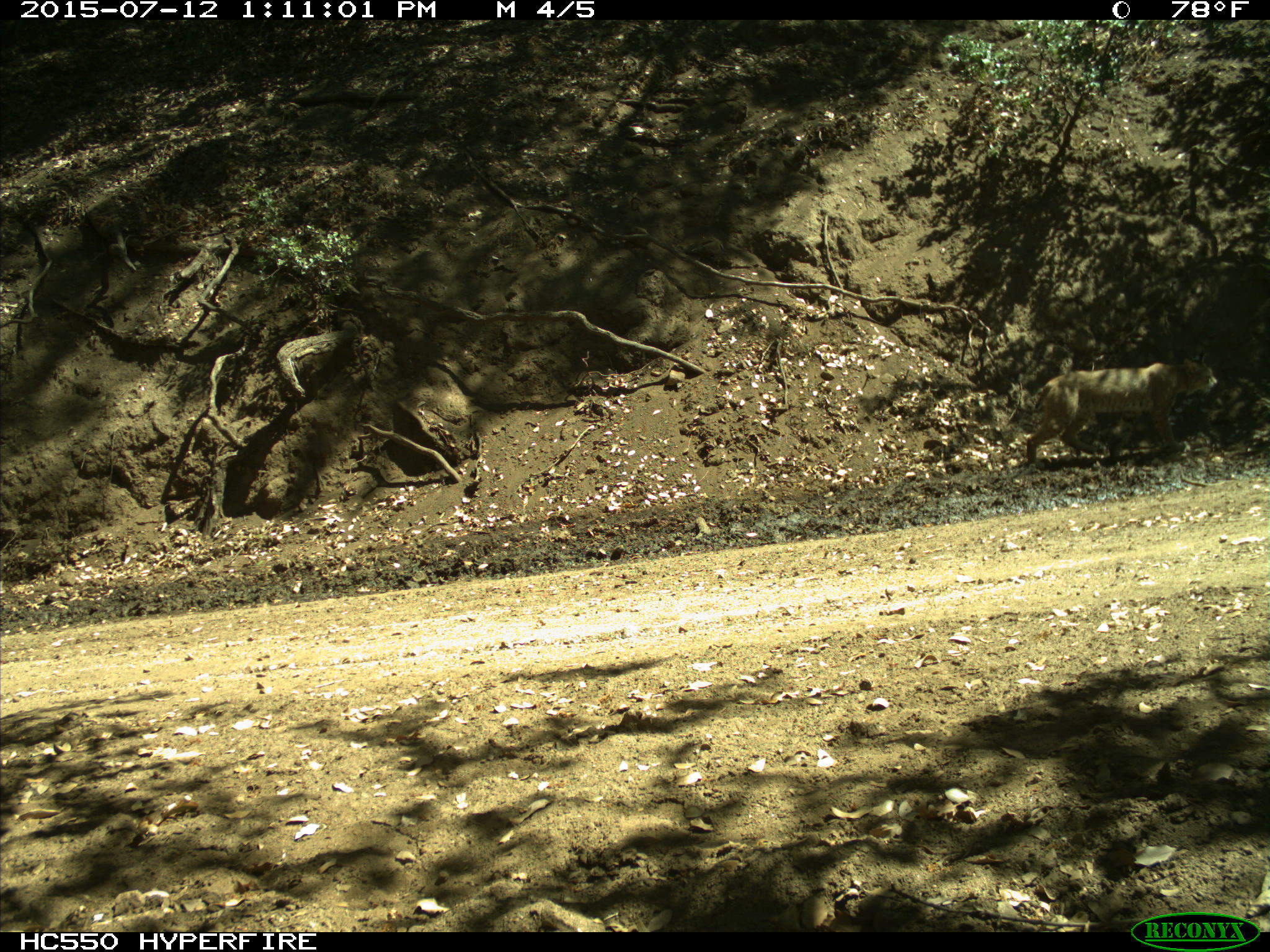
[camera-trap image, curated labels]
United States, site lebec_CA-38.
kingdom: Animalia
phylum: Chordata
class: Mammalia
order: Carnivora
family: Felidae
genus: Lynx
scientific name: Lynx rufus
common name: bobcat